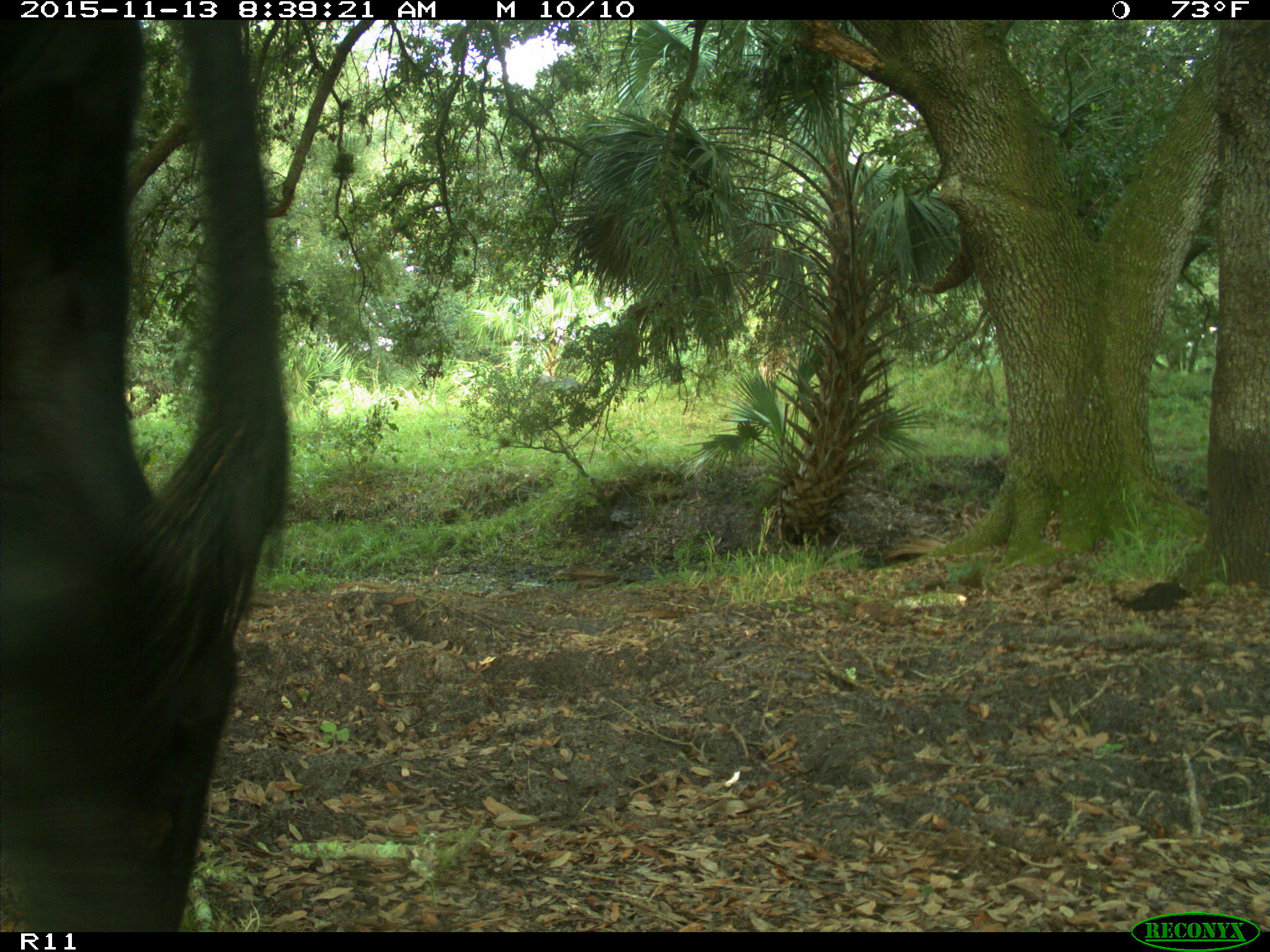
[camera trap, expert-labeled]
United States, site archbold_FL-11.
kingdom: Animalia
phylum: Chordata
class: Mammalia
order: Artiodactyla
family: Bovidae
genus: Bos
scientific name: Bos taurus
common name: domestic cow